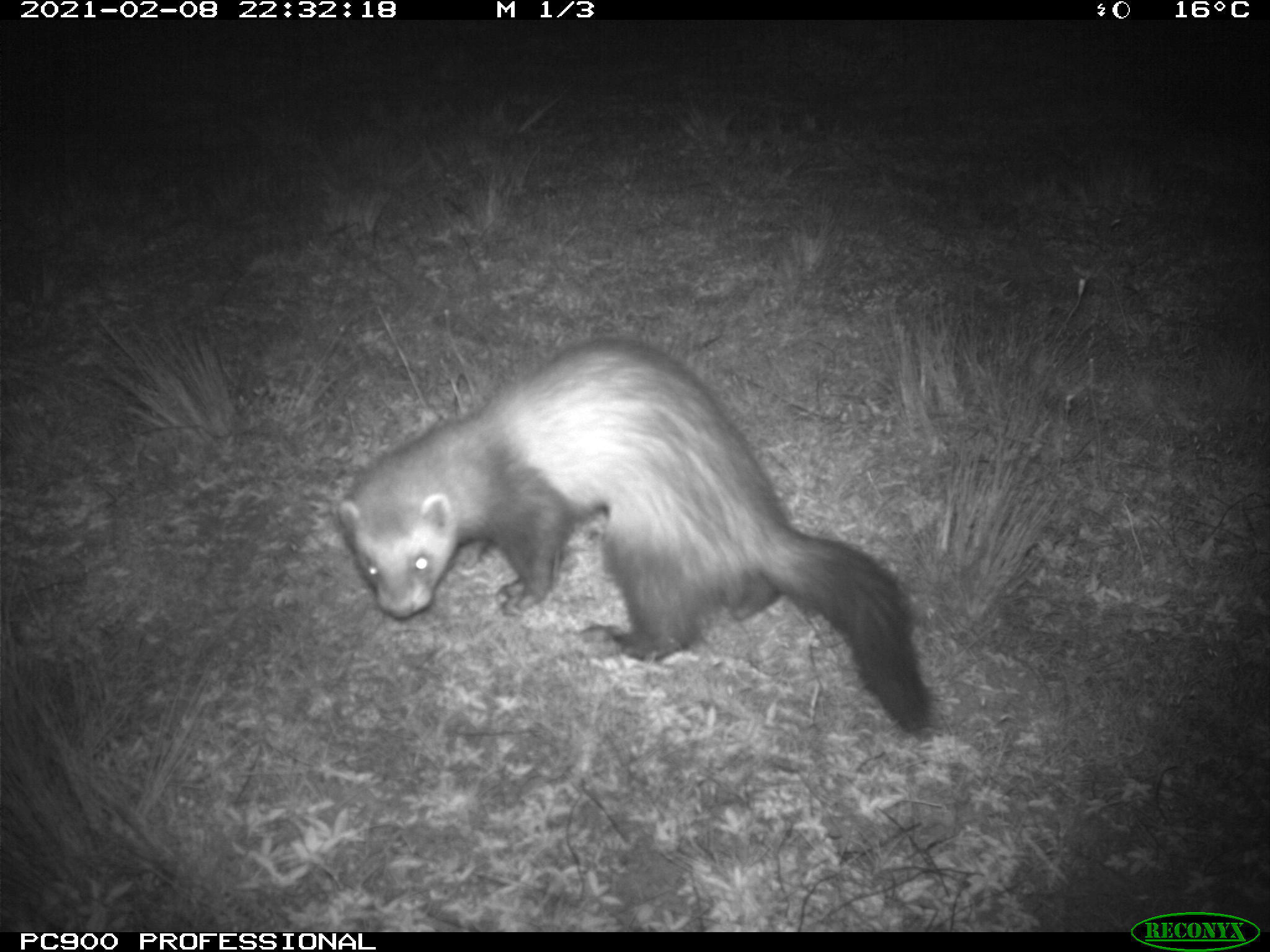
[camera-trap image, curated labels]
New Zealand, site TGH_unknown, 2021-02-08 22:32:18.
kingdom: Animalia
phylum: Chordata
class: Mammalia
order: Carnivora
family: Mustelidae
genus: Mustela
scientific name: Mustela furo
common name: ferret